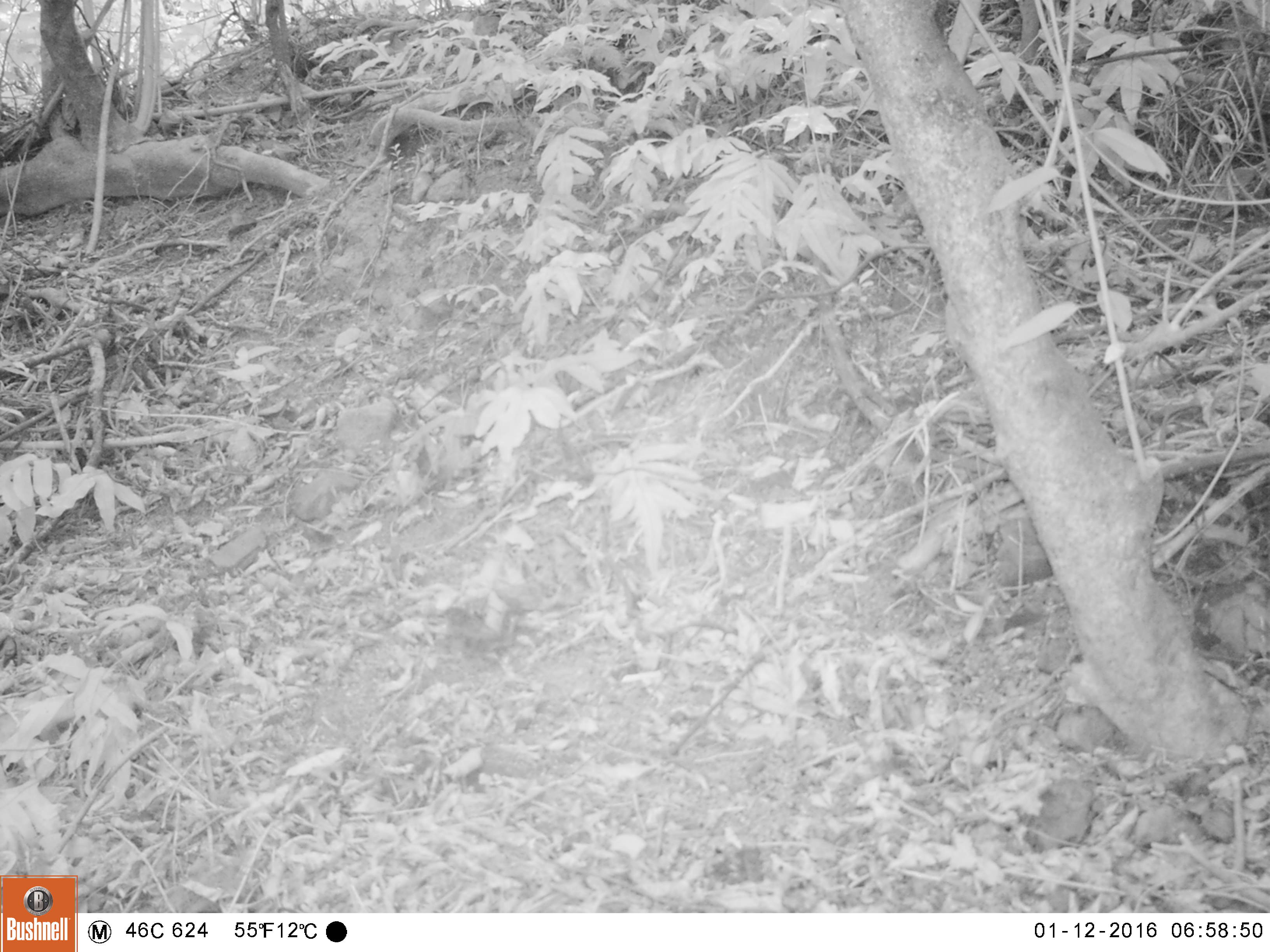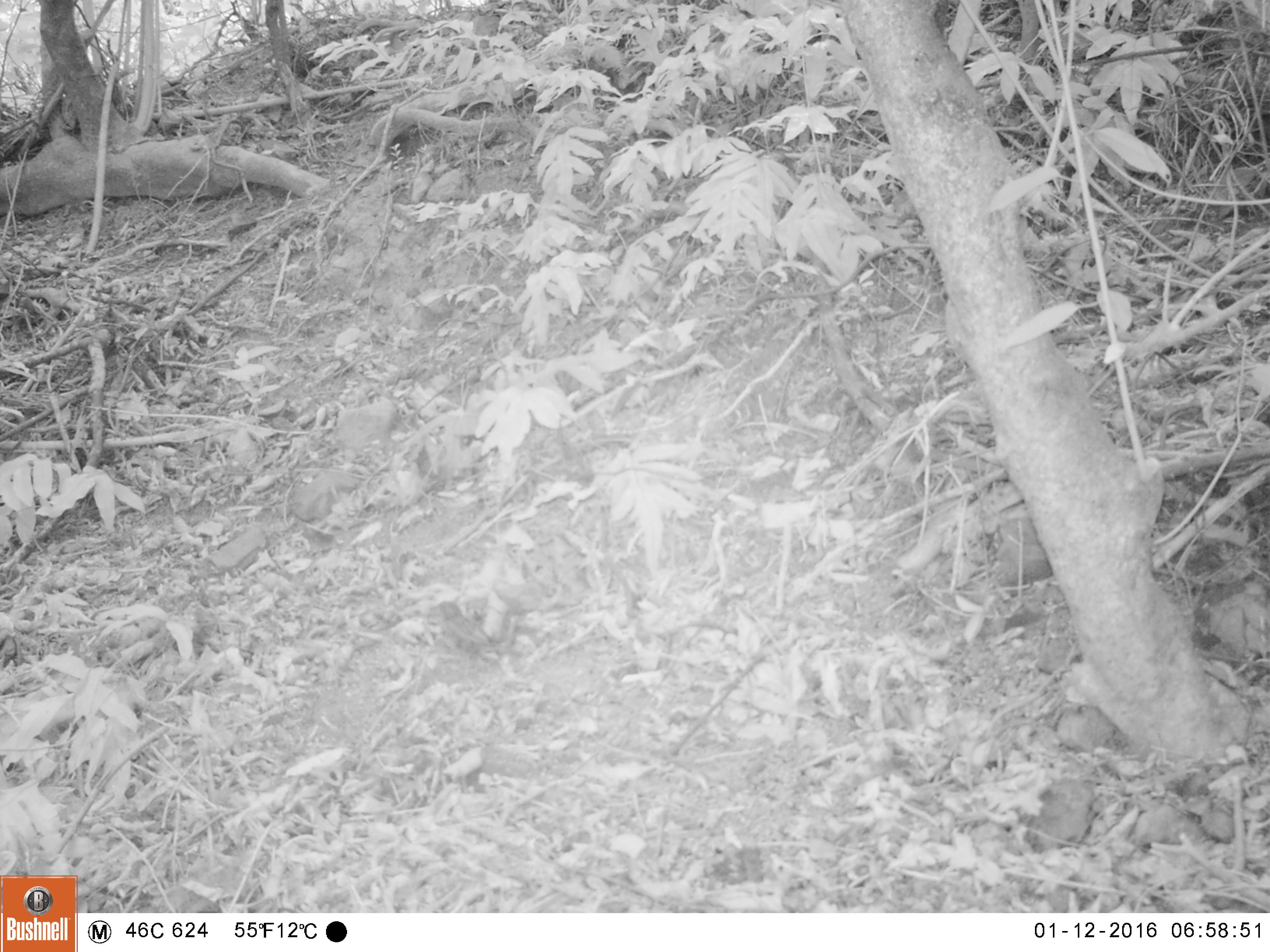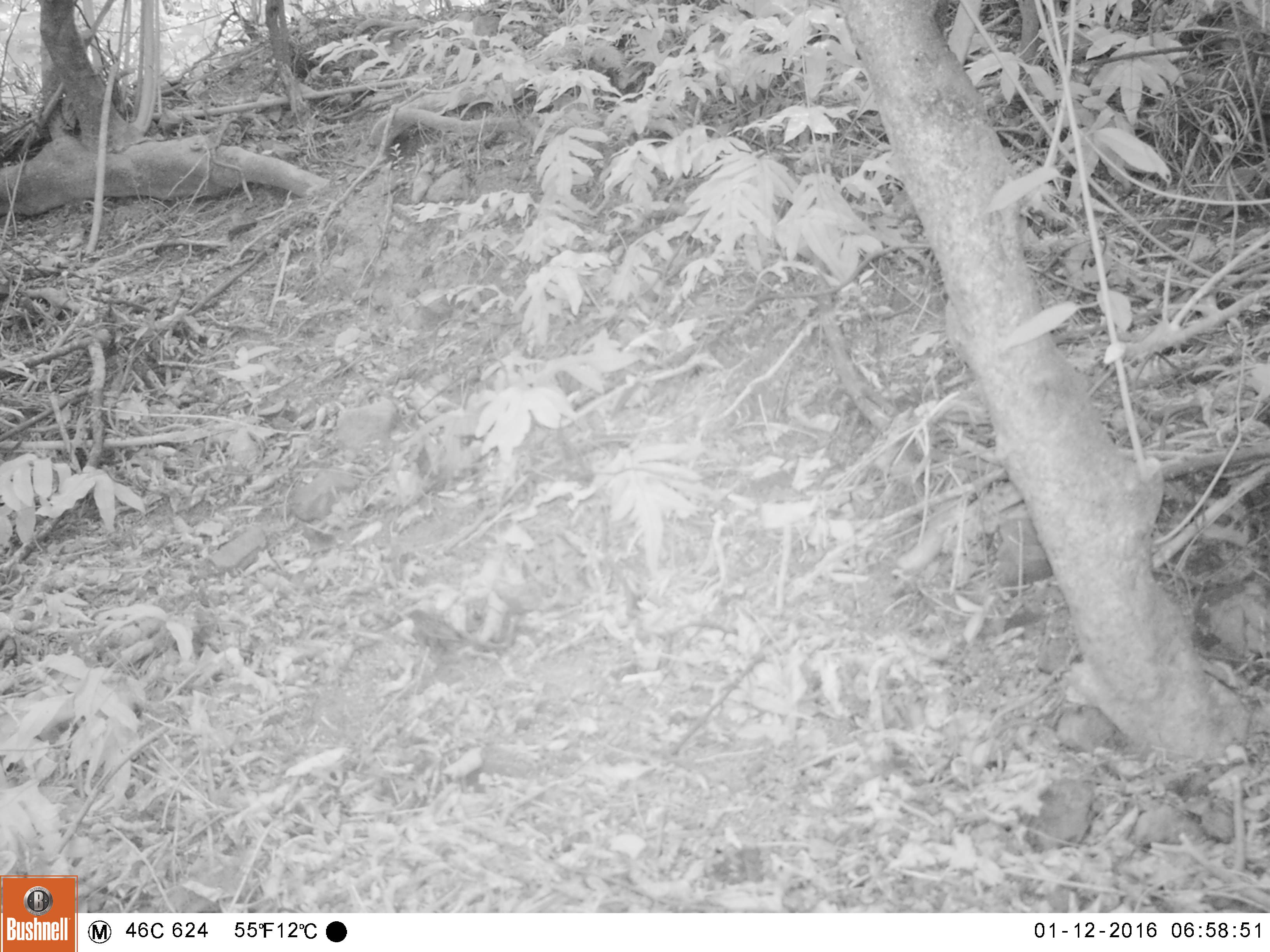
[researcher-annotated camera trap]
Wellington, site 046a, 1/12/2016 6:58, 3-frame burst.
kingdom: Animalia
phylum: Chordata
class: Aves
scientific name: Aves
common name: bird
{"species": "bird (Aves)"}